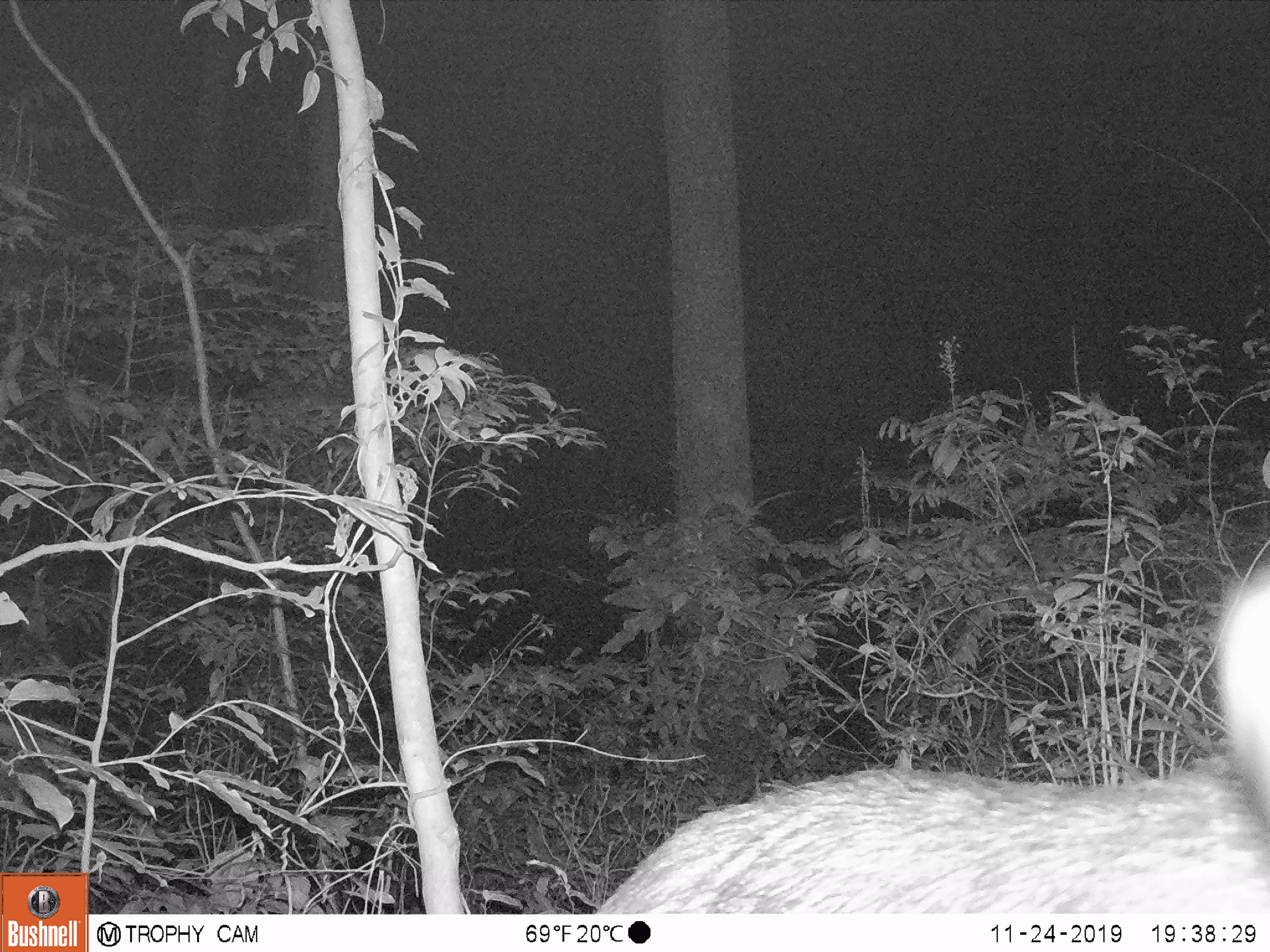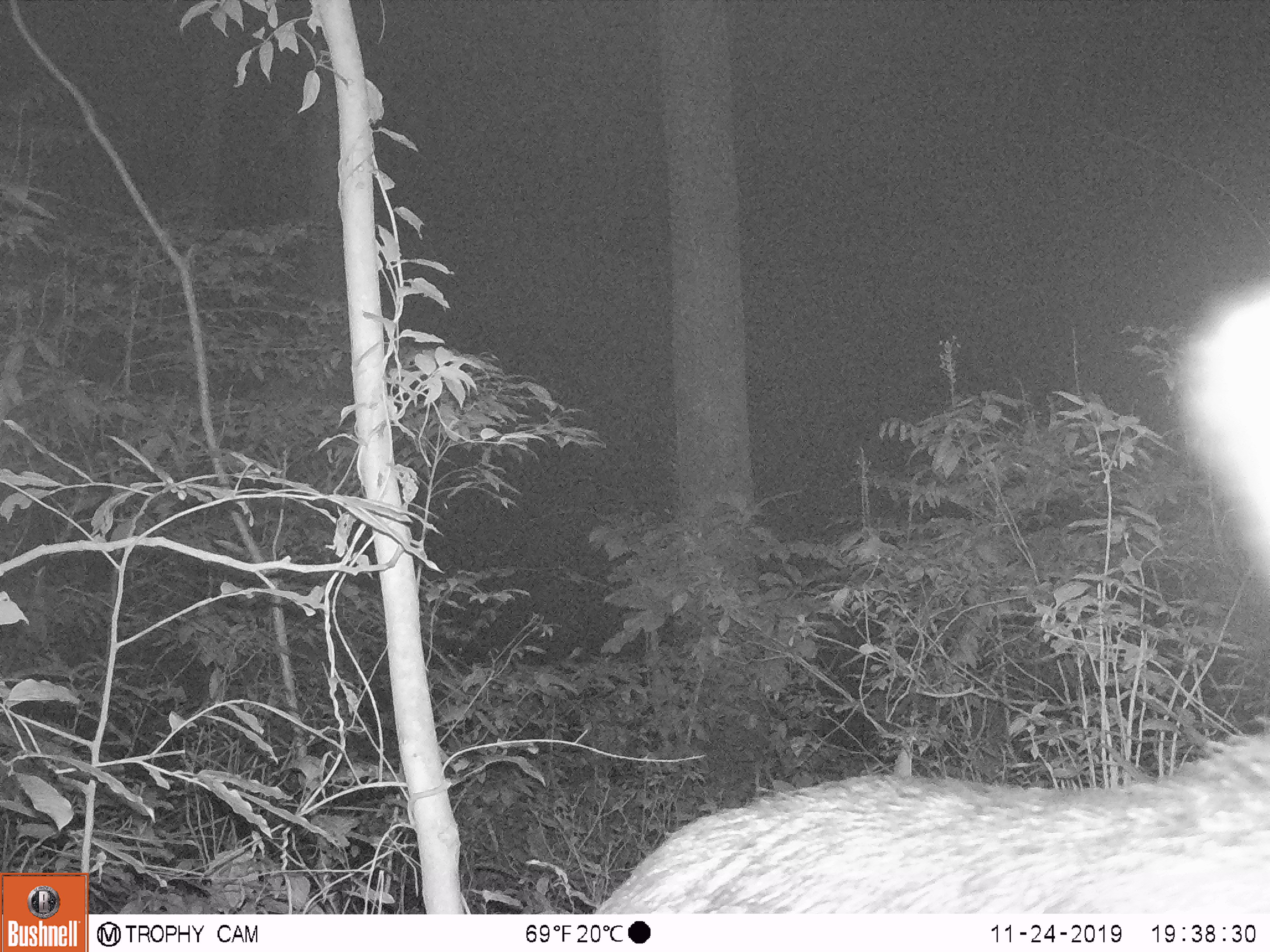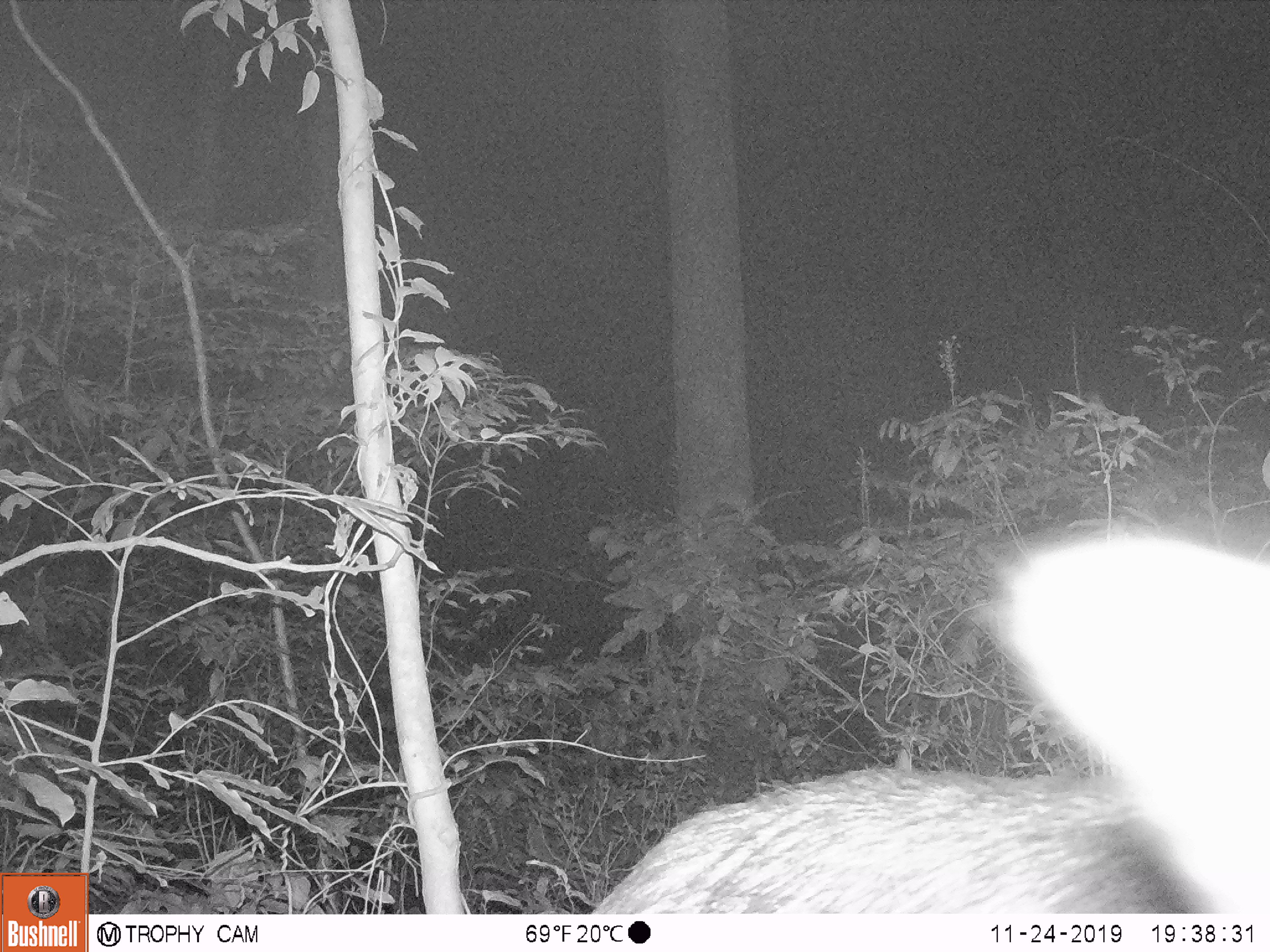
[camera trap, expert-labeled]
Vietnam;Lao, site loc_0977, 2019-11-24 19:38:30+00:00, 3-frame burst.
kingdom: Animalia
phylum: Chordata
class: Mammalia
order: Artiodactyla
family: Bovidae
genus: Capricornis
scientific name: Capricornis sumatraensis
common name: chinese serow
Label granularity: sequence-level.